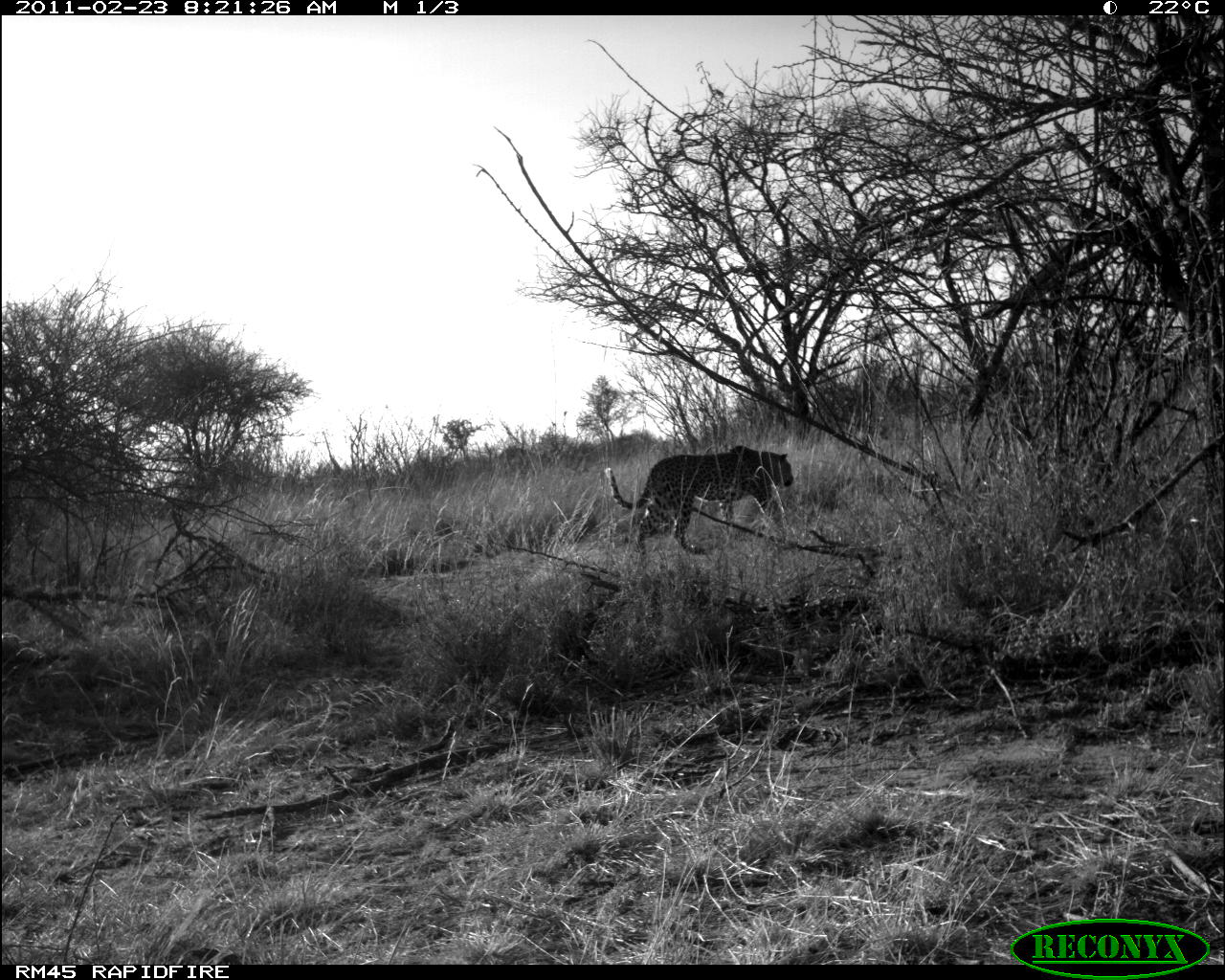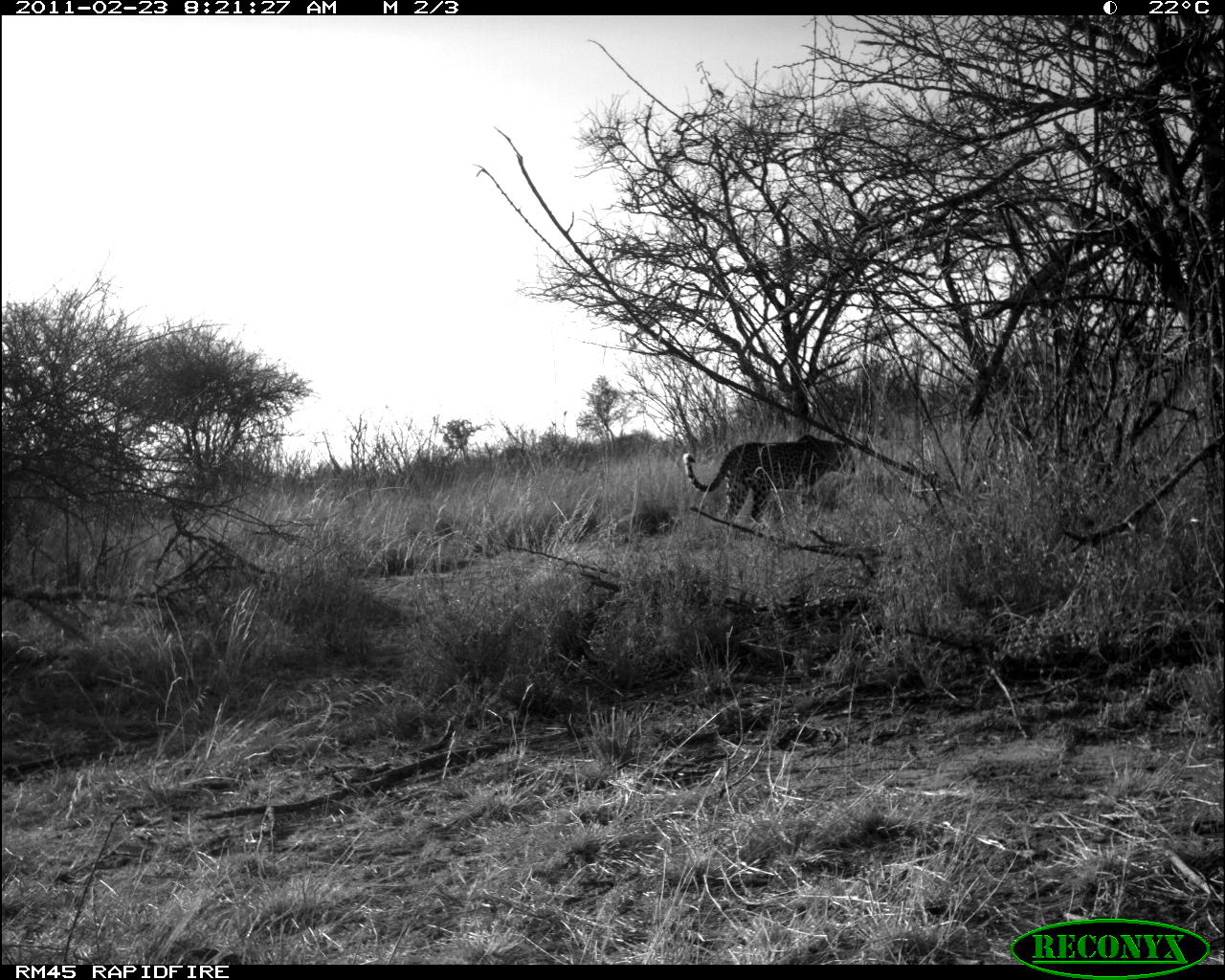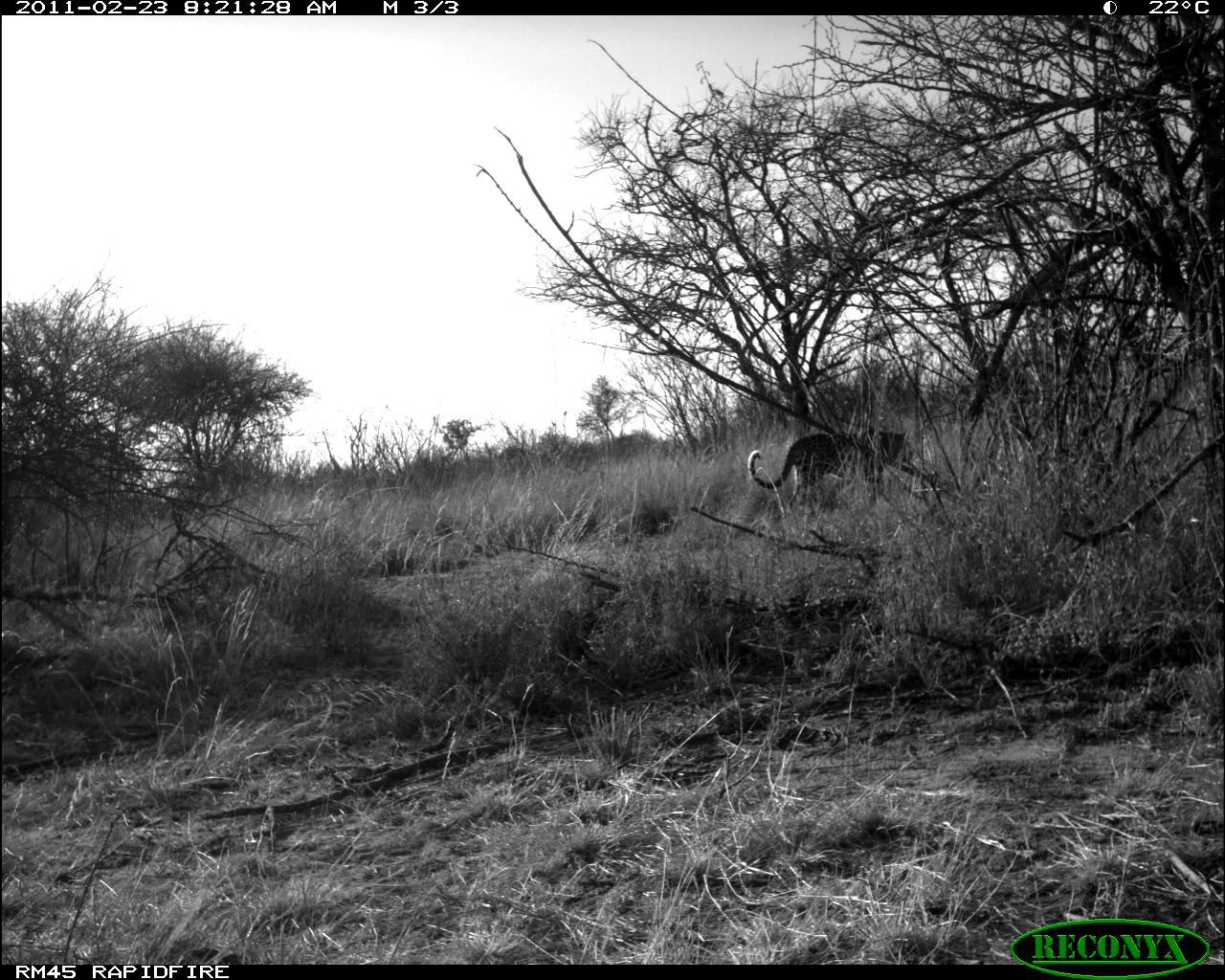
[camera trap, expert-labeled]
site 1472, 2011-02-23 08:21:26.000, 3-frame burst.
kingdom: Animalia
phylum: Chordata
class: Mammalia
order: Carnivora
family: Felidae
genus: Panthera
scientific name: Panthera pardus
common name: leopard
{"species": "Panthera pardus (leopard)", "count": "1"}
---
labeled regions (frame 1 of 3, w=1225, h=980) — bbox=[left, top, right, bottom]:
panthera pardus: bbox=[601, 445, 796, 553]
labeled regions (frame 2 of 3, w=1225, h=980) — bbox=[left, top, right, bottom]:
panthera pardus: bbox=[681, 433, 856, 528]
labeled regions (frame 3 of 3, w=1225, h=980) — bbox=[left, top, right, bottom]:
panthera pardus: bbox=[746, 431, 909, 508]